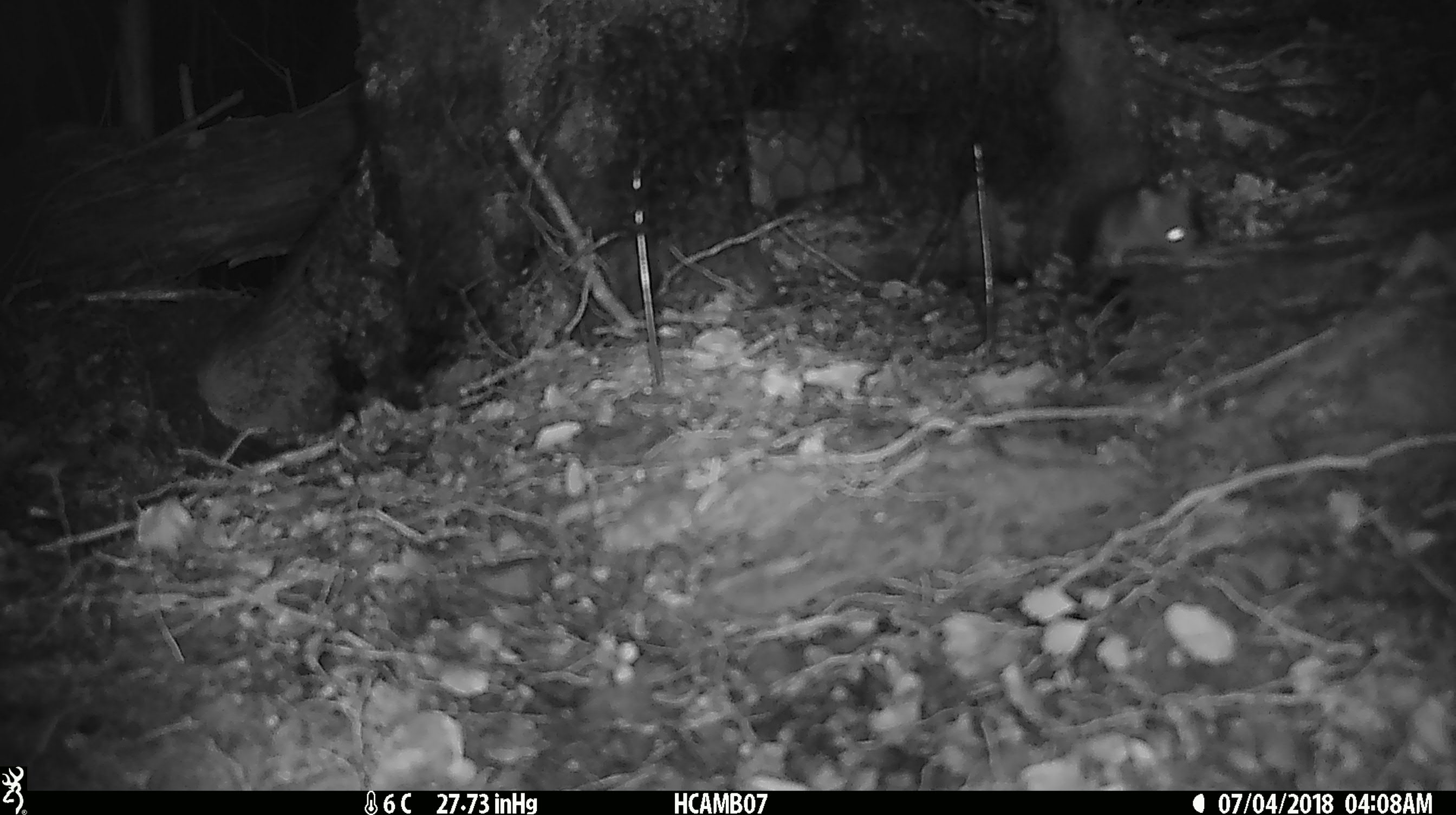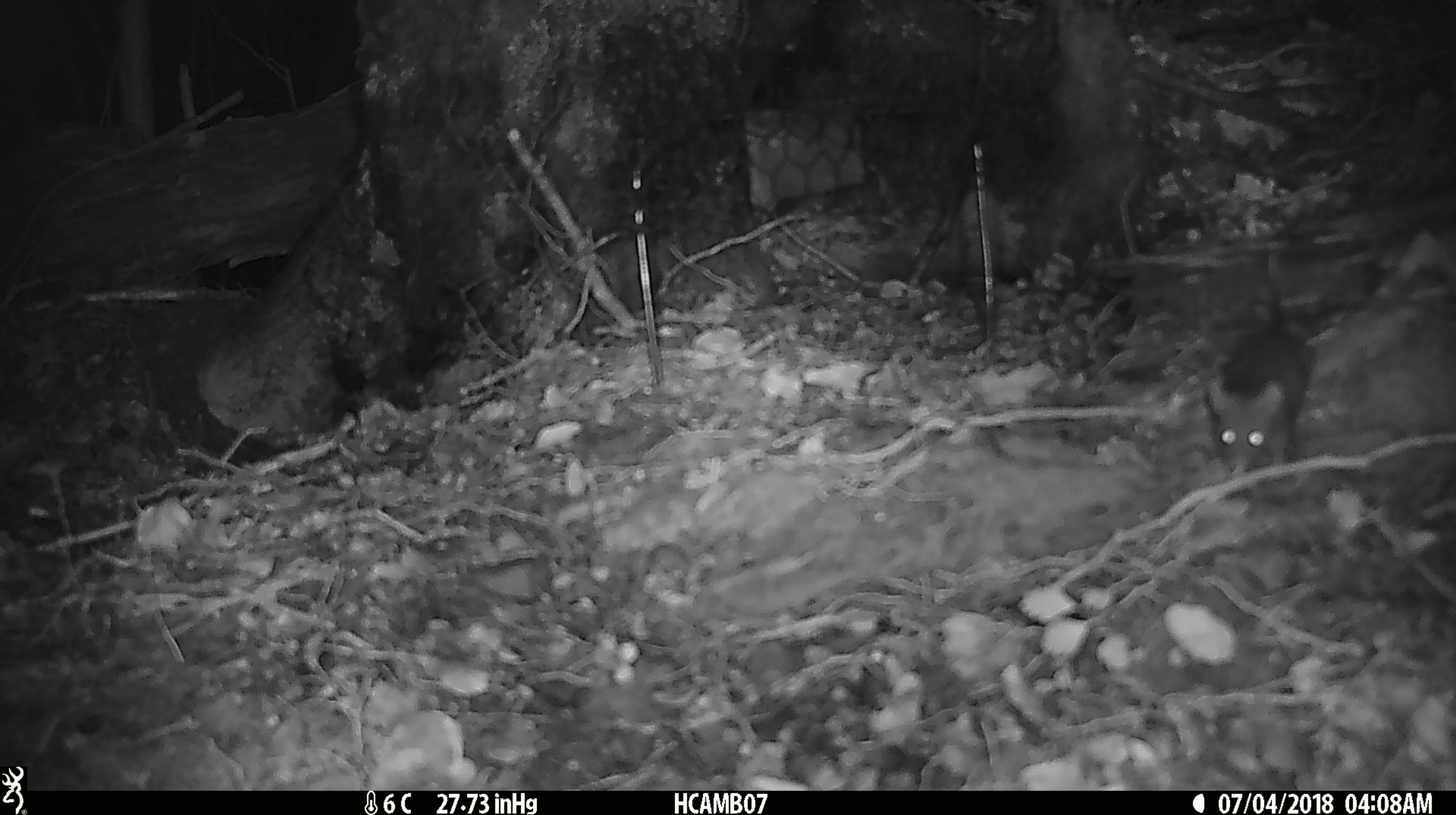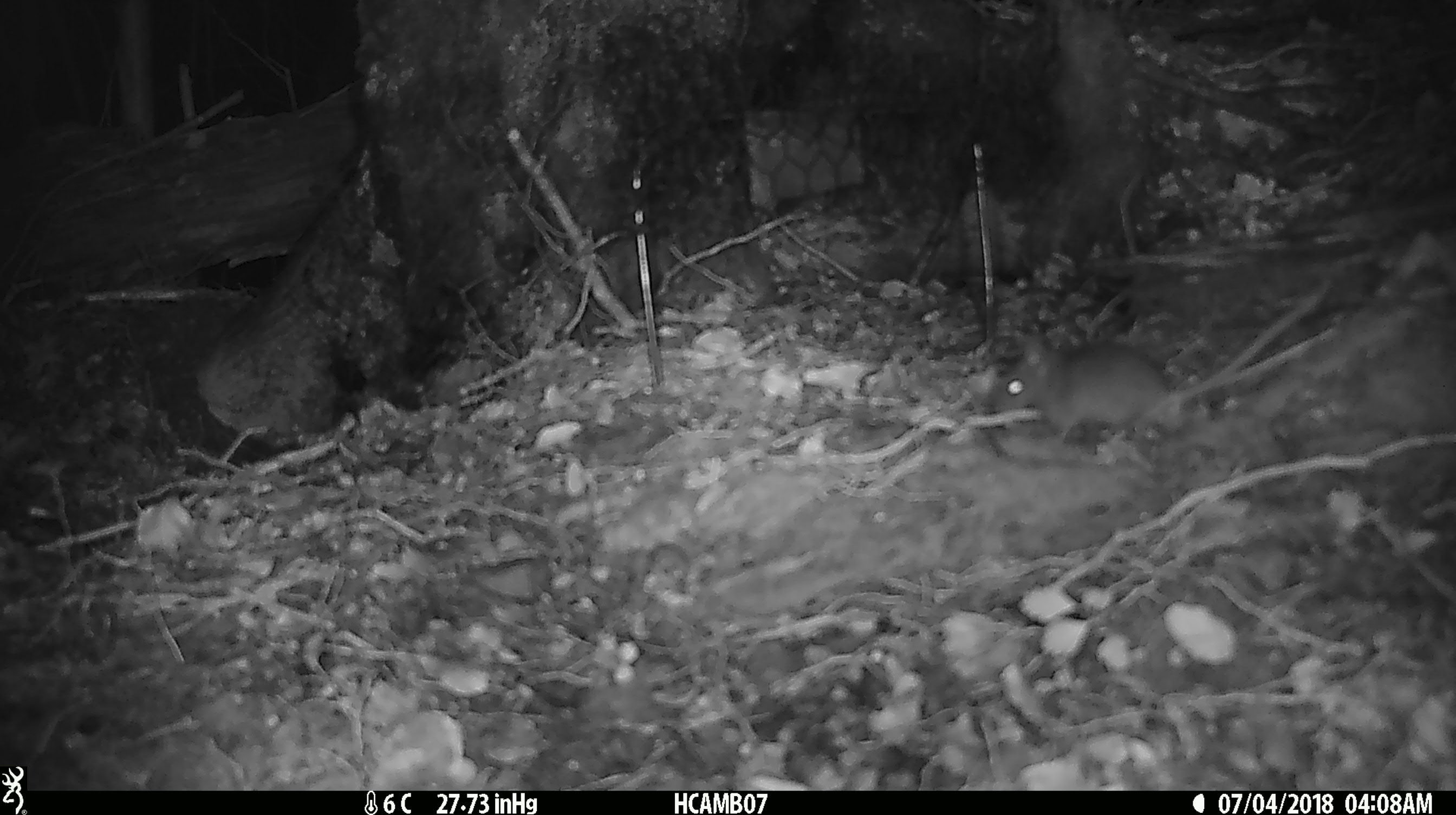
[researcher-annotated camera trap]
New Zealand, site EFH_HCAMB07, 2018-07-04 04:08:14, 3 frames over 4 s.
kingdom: Animalia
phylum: Chordata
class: Mammalia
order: Rodentia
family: Muridae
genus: Mus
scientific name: Mus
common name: mouse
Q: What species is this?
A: Mouse (Mus).